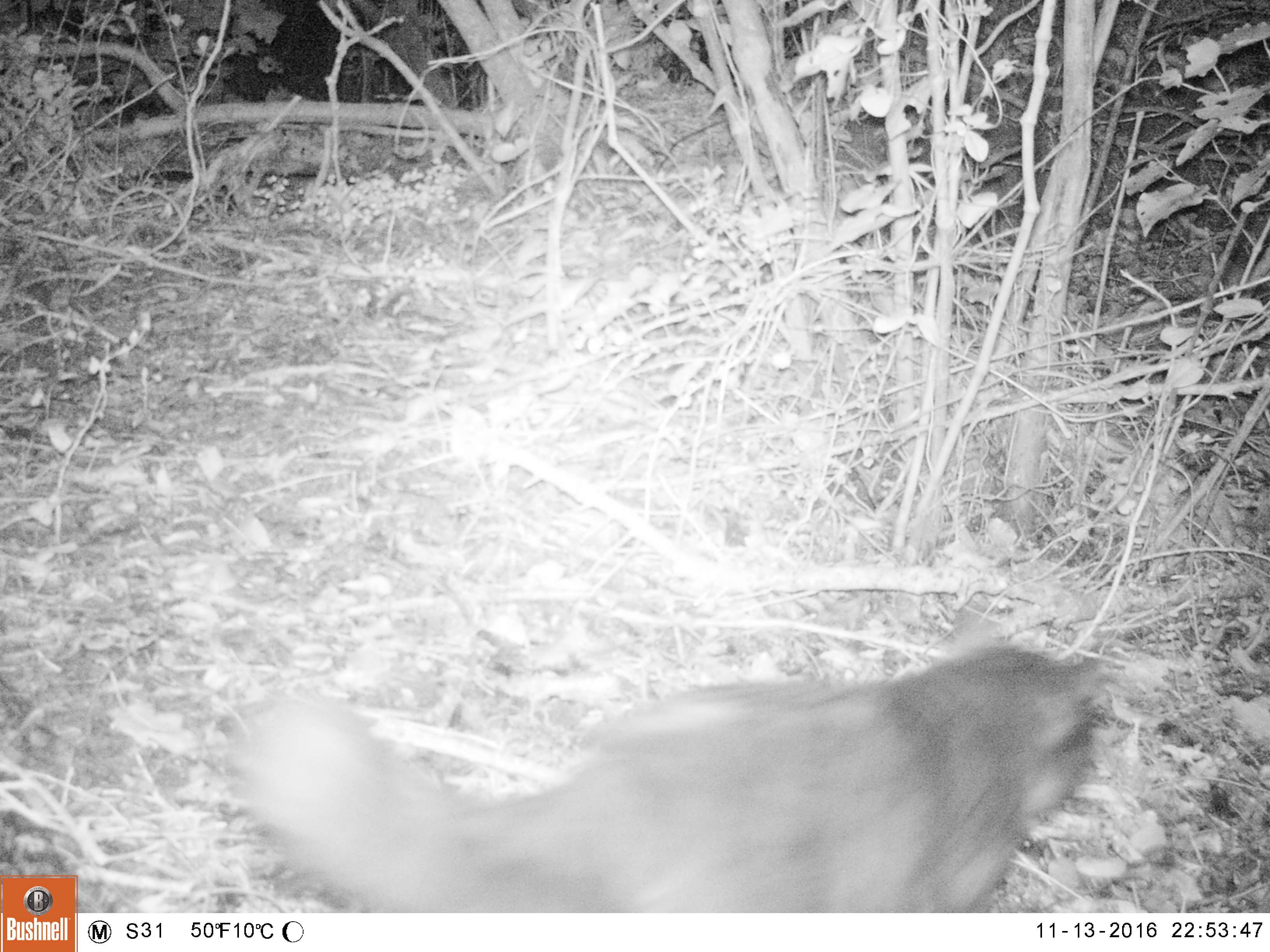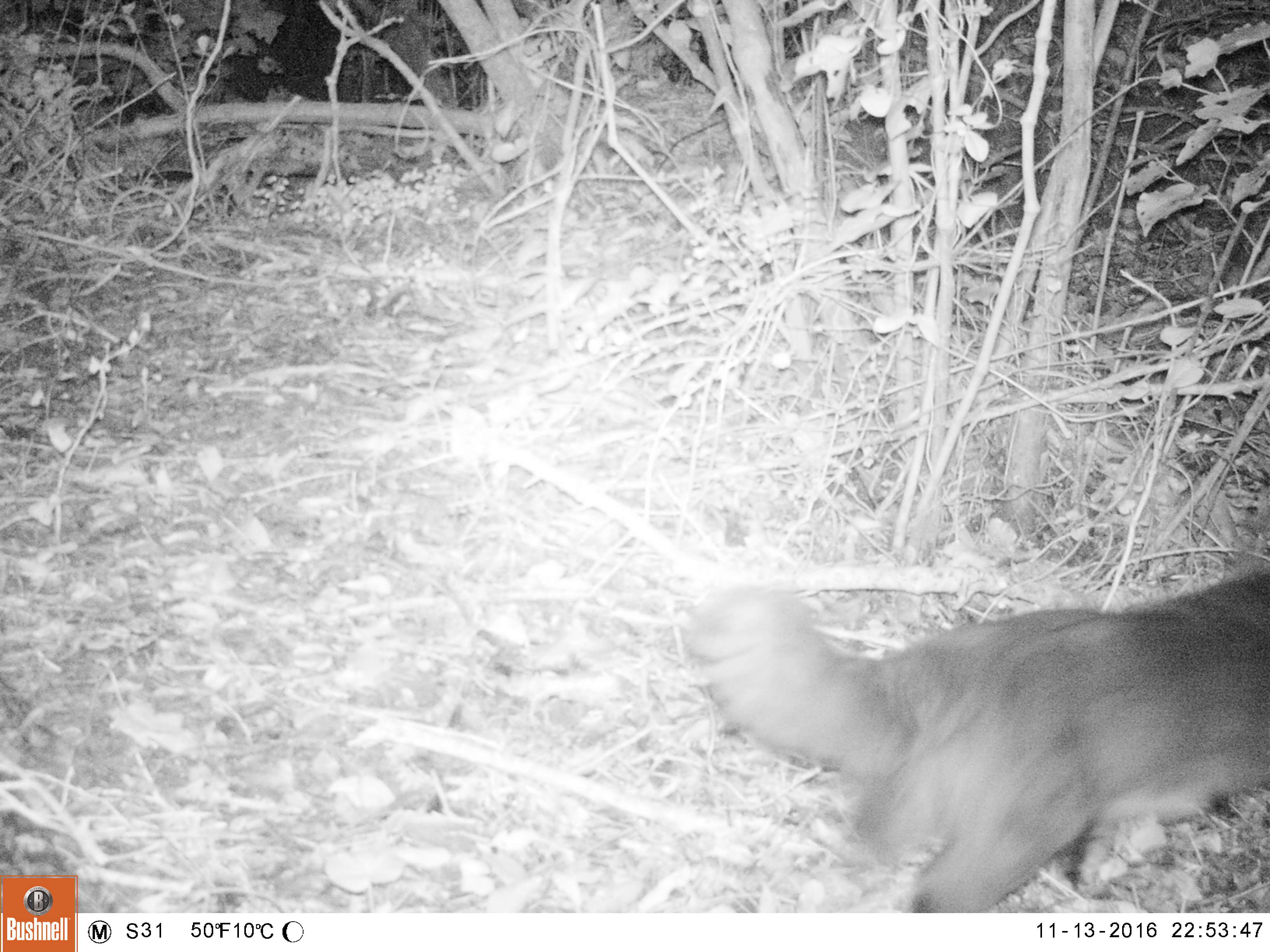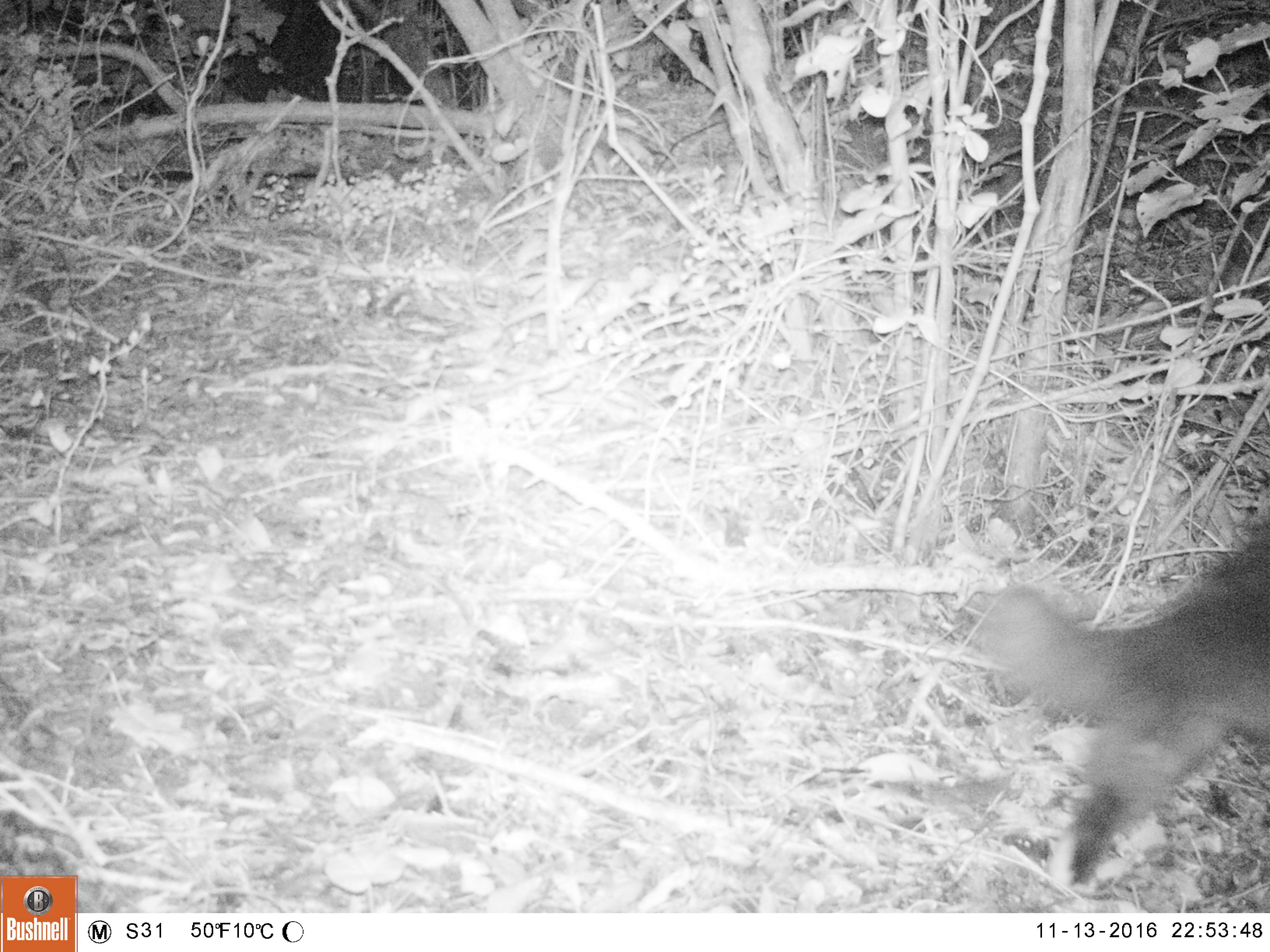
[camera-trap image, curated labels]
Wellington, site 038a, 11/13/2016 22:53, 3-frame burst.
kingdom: Animalia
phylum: Chordata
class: Mammalia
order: Carnivora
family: Felidae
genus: Felis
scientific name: Felis catus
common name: cat